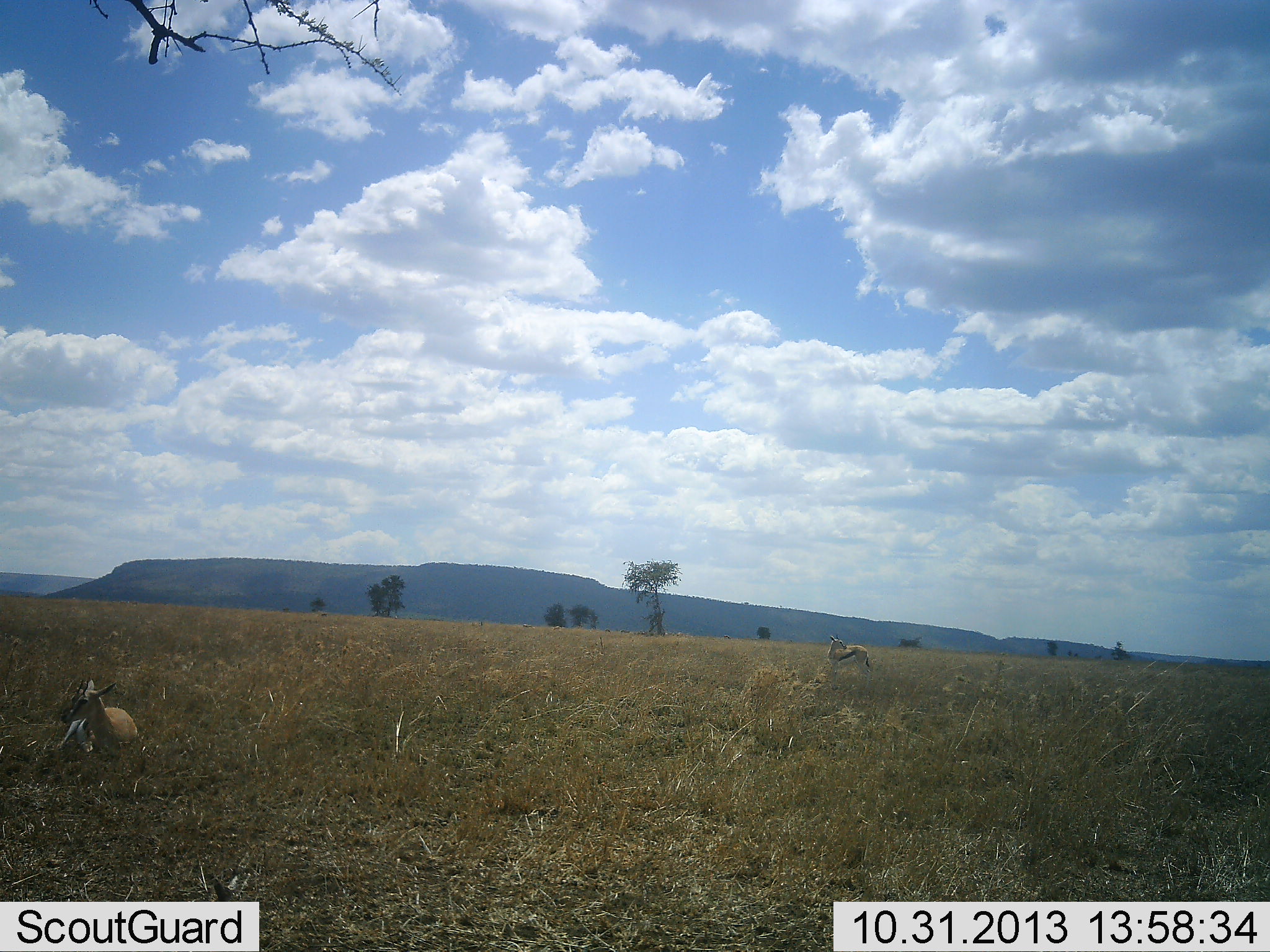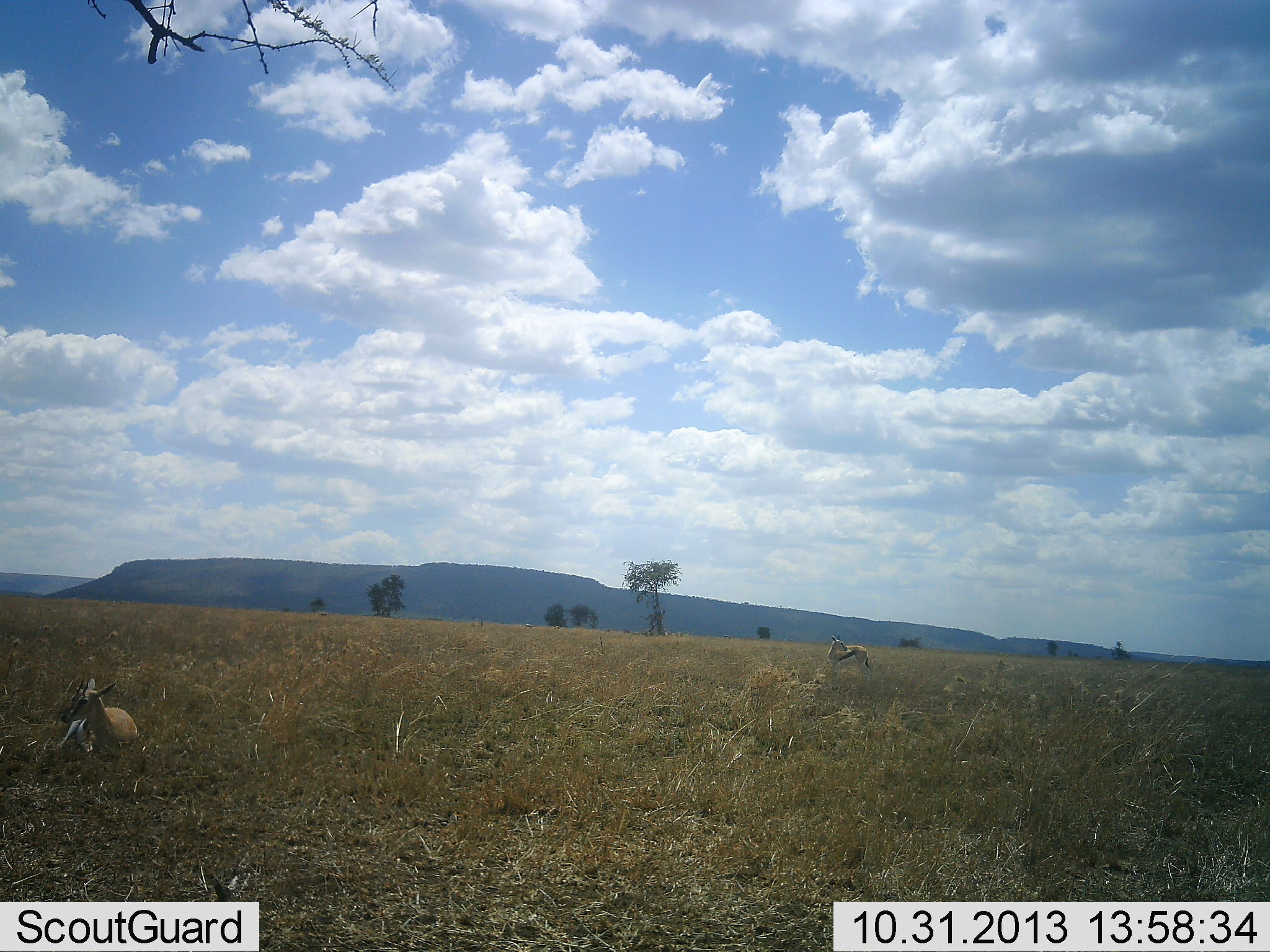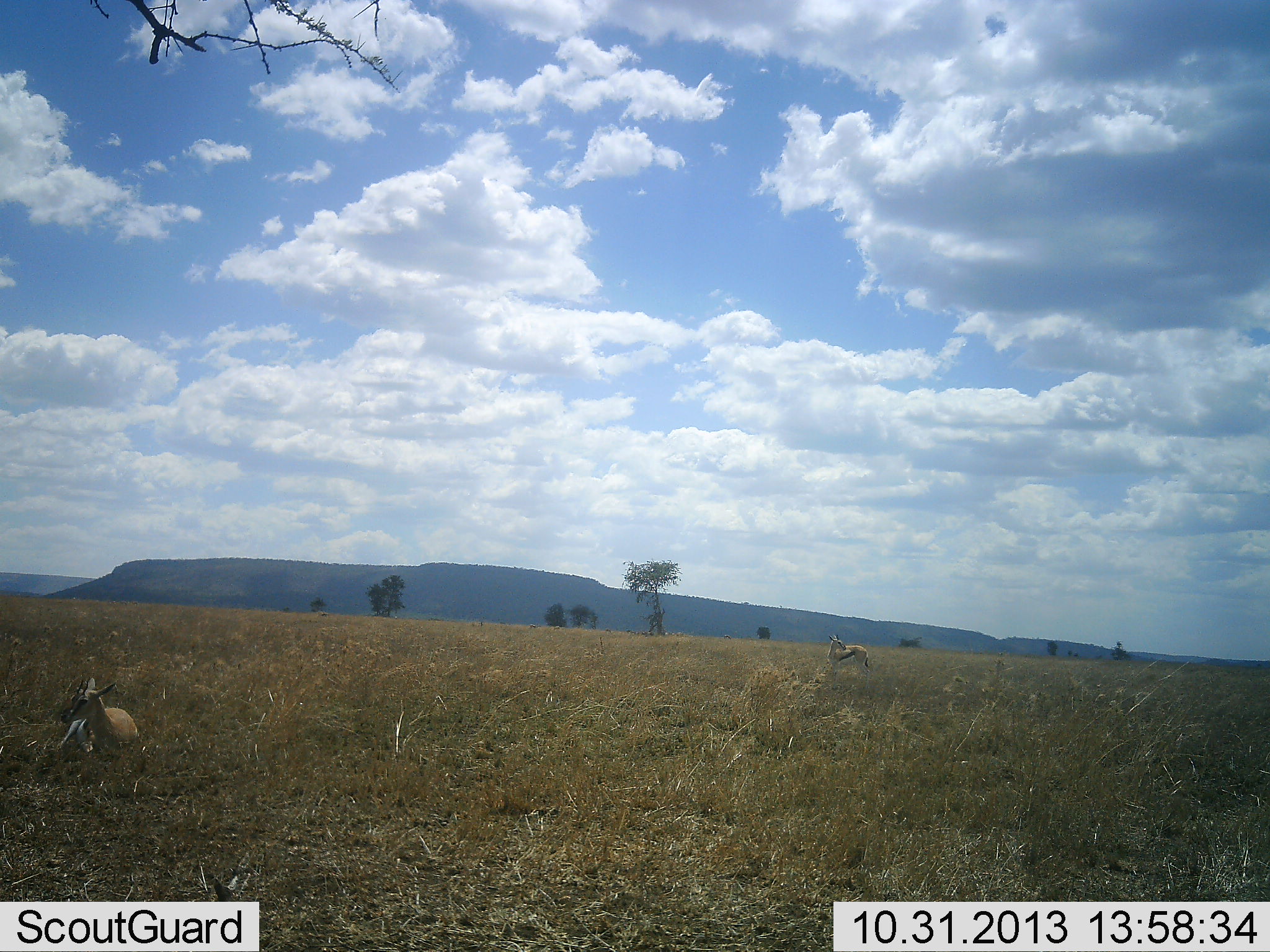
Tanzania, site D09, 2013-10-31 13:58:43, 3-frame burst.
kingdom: Animalia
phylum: Chordata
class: Mammalia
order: Artiodactyla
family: Bovidae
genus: Eudorcas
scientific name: Eudorcas thomsonii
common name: thomson's gazelle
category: gazellethomsons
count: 2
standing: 90%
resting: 100%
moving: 0%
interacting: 0%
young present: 0%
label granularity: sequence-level